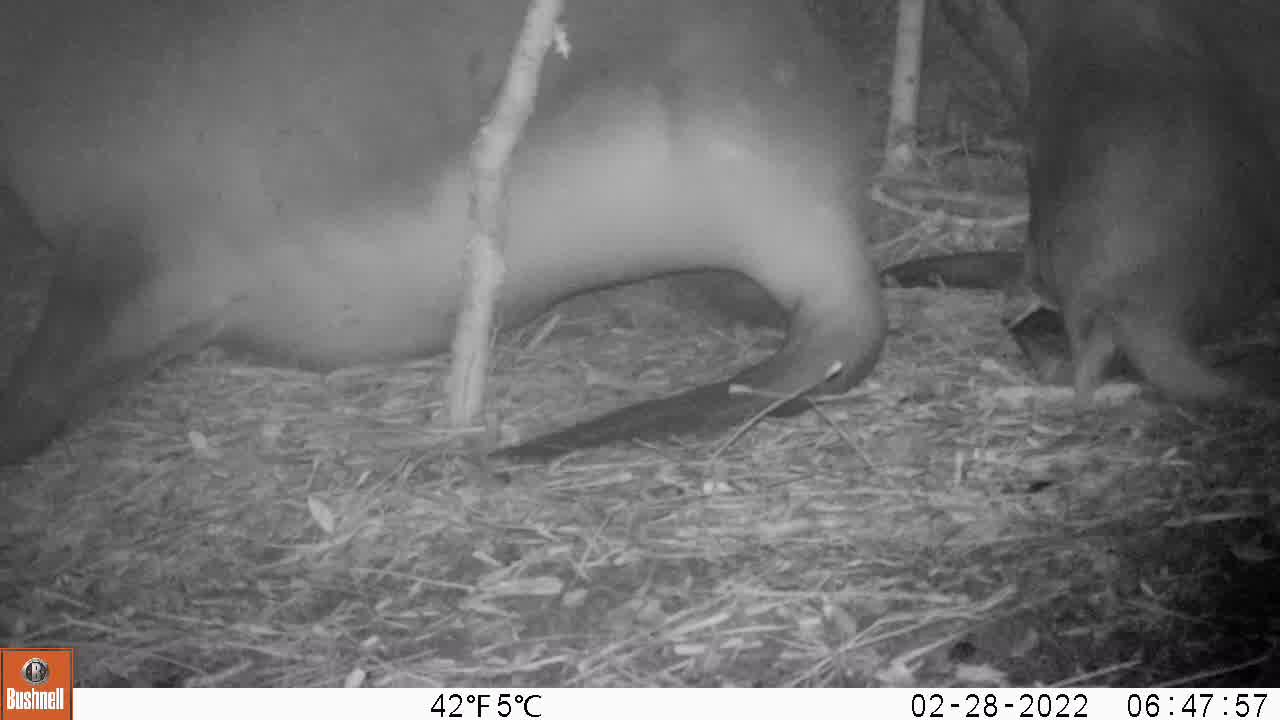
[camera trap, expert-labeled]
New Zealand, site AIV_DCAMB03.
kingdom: Animalia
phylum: Chordata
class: Mammalia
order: Carnivora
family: Otariidae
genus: Phocarctos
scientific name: Phocarctos hookeri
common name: new zealand sea lion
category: sealion